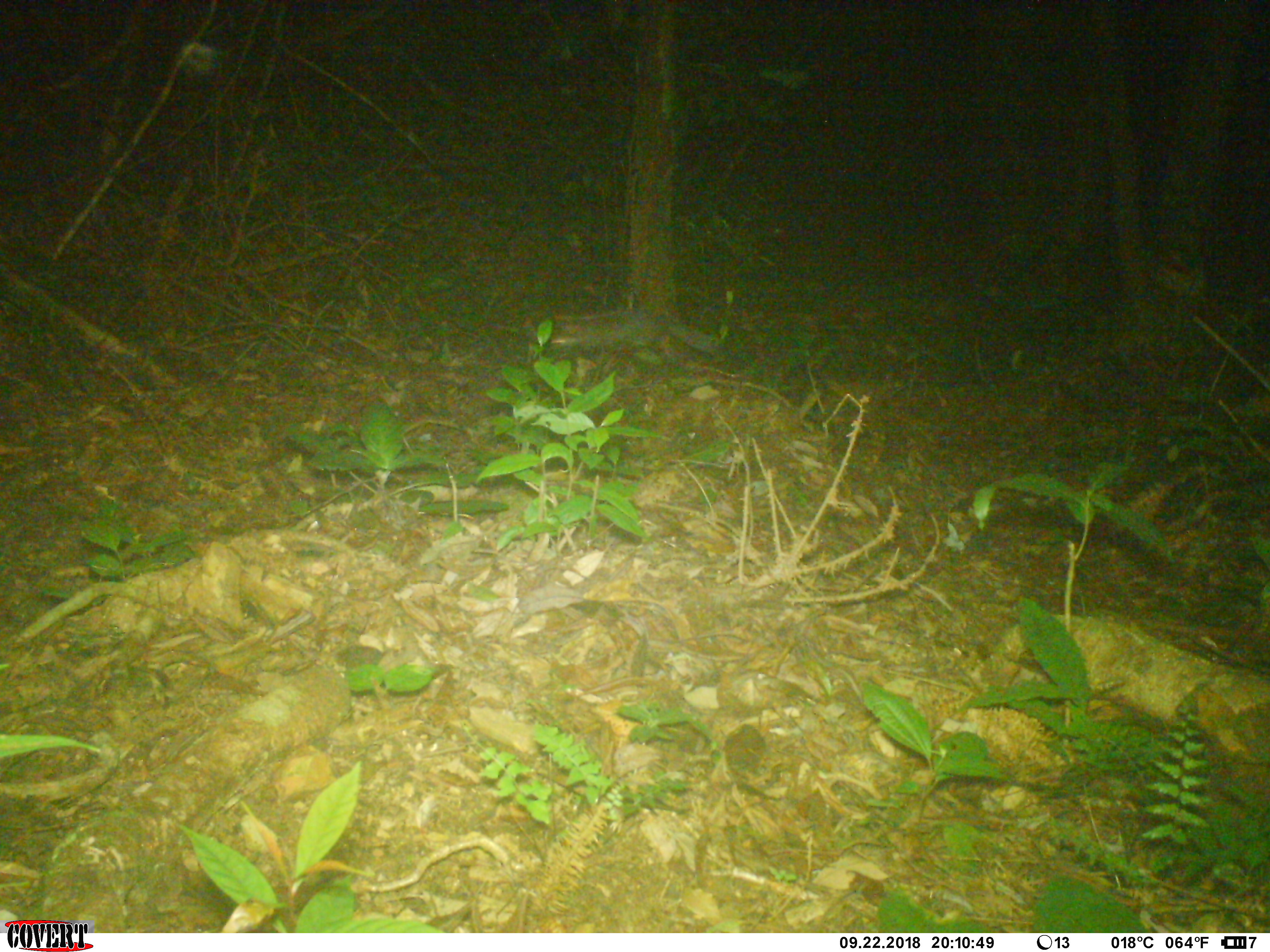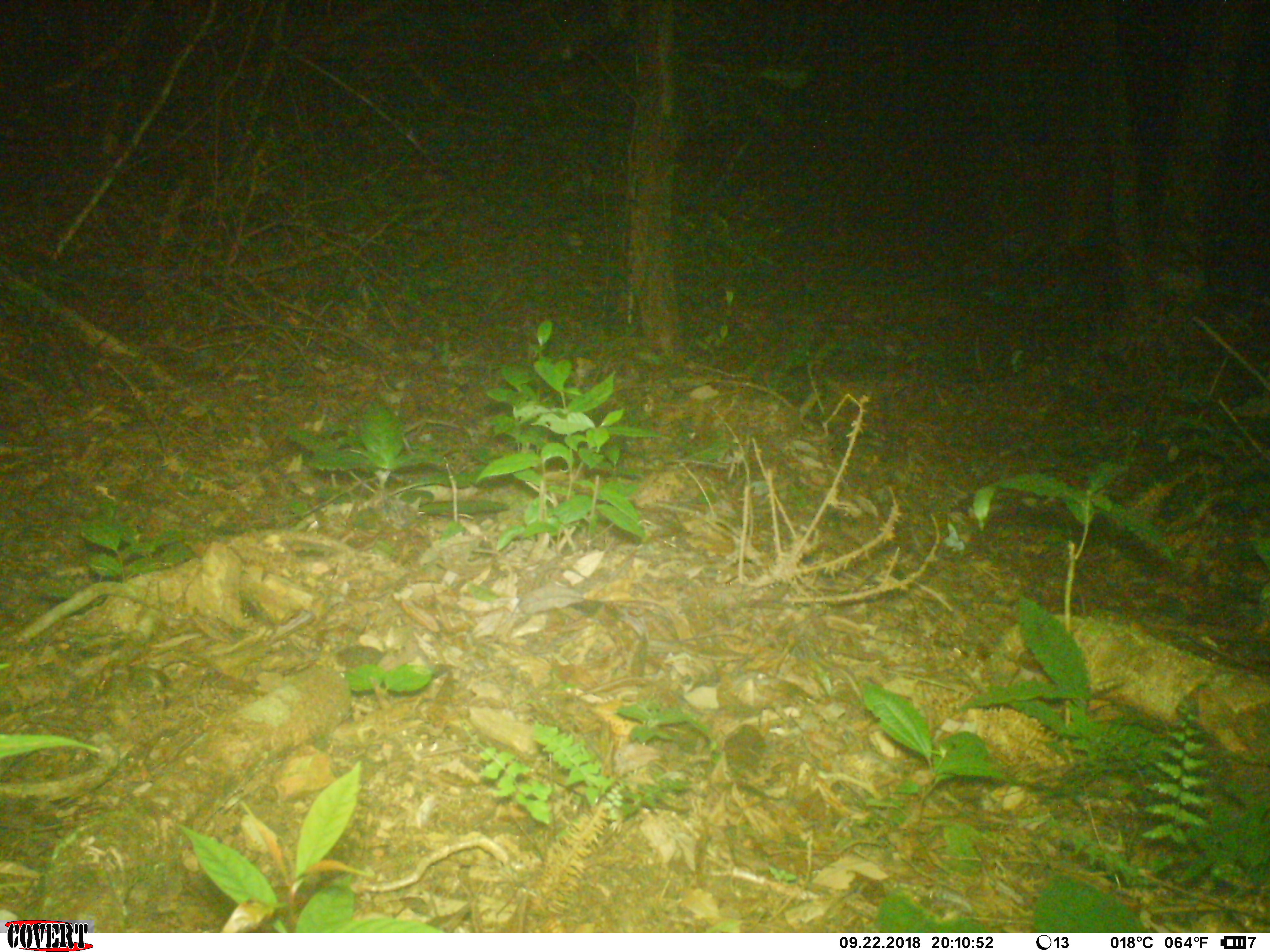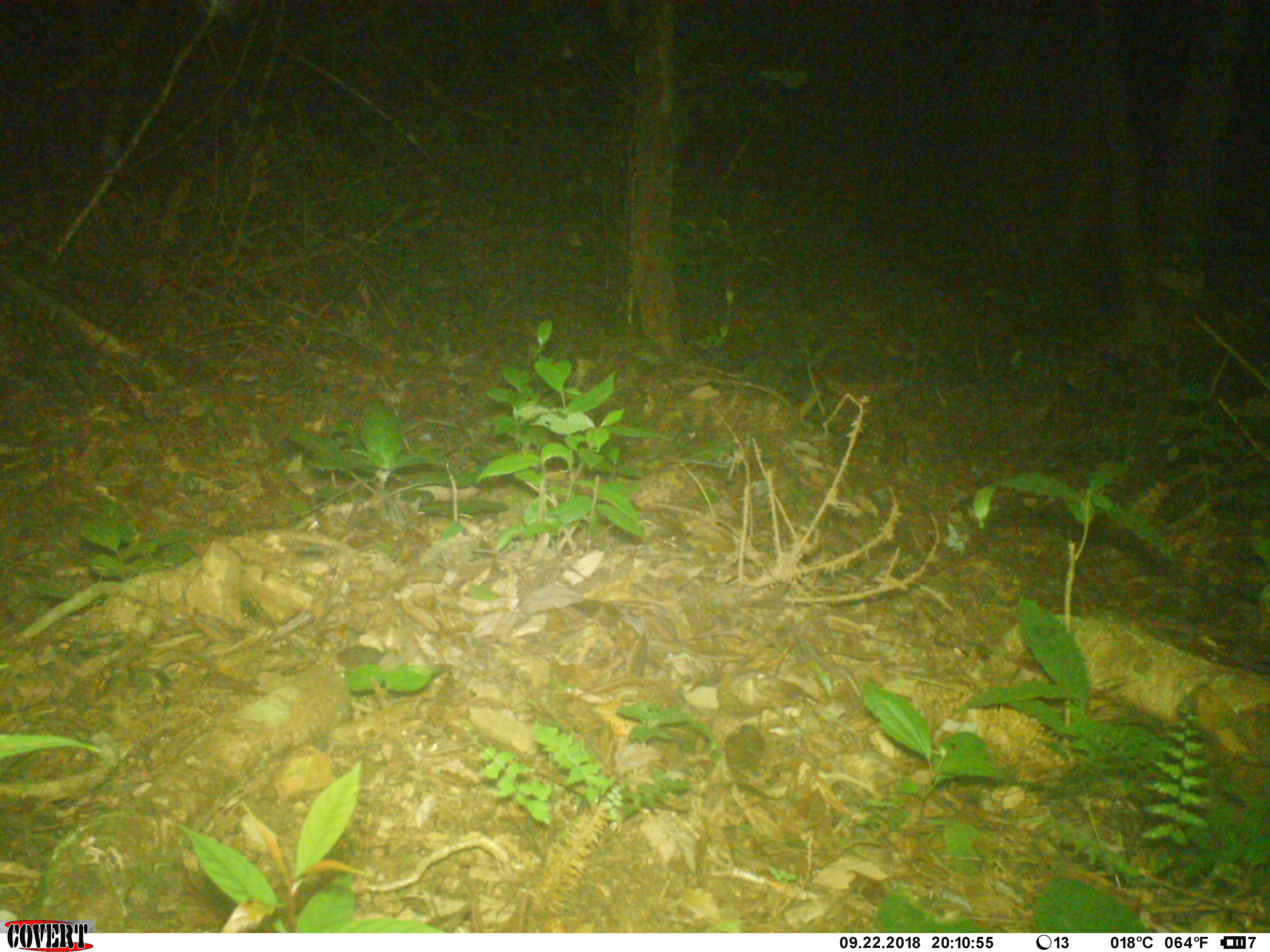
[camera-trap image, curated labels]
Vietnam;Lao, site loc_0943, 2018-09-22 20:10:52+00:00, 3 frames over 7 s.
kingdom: Animalia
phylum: Chordata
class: Mammalia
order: Carnivora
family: Mustelidae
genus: Melogale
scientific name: Melogale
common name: ferret badger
Ferret badger (Melogale). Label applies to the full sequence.